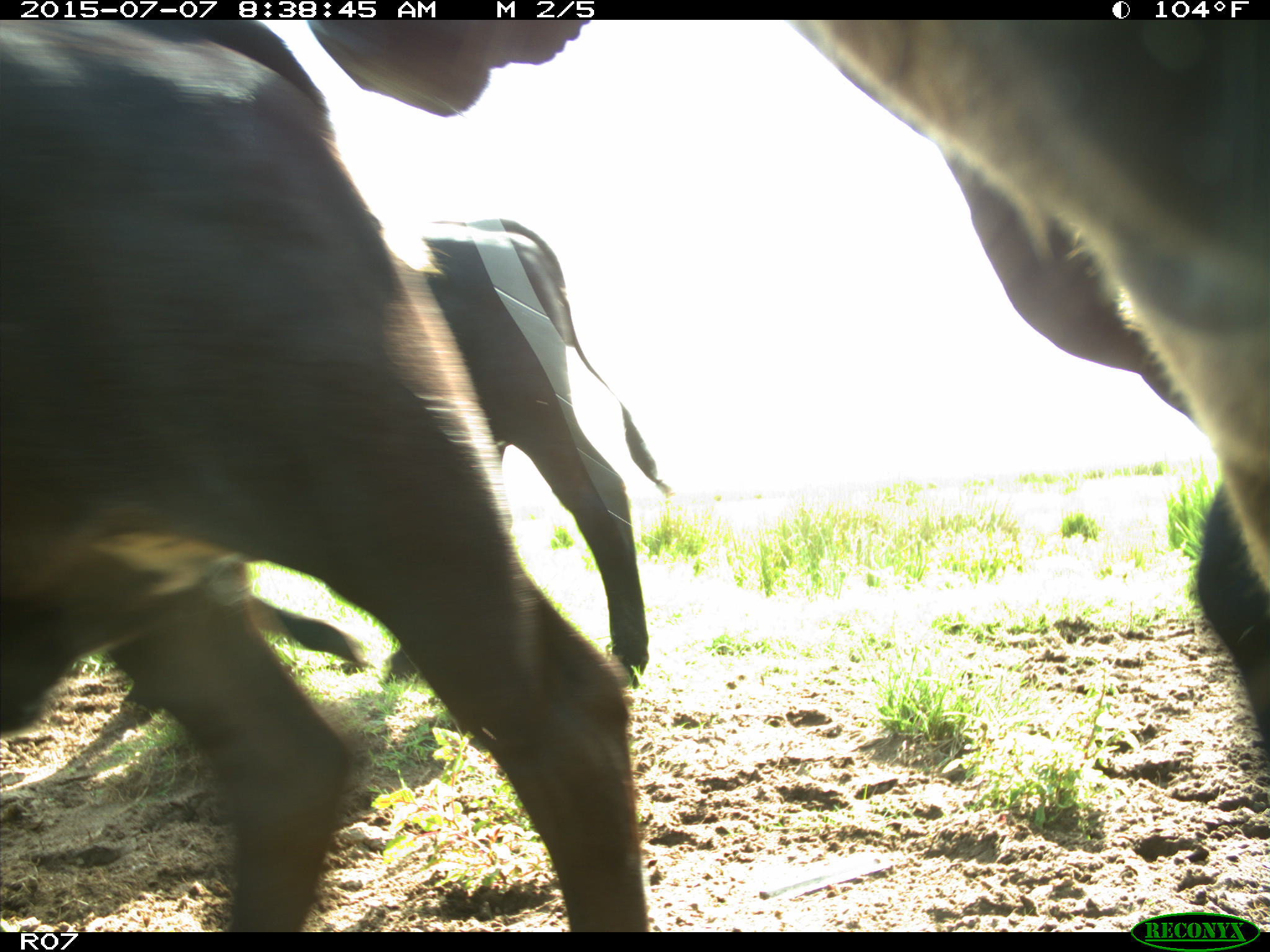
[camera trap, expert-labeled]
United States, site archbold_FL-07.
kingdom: Animalia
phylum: Chordata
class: Mammalia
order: Artiodactyla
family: Bovidae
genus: Bos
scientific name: Bos taurus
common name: domestic cow